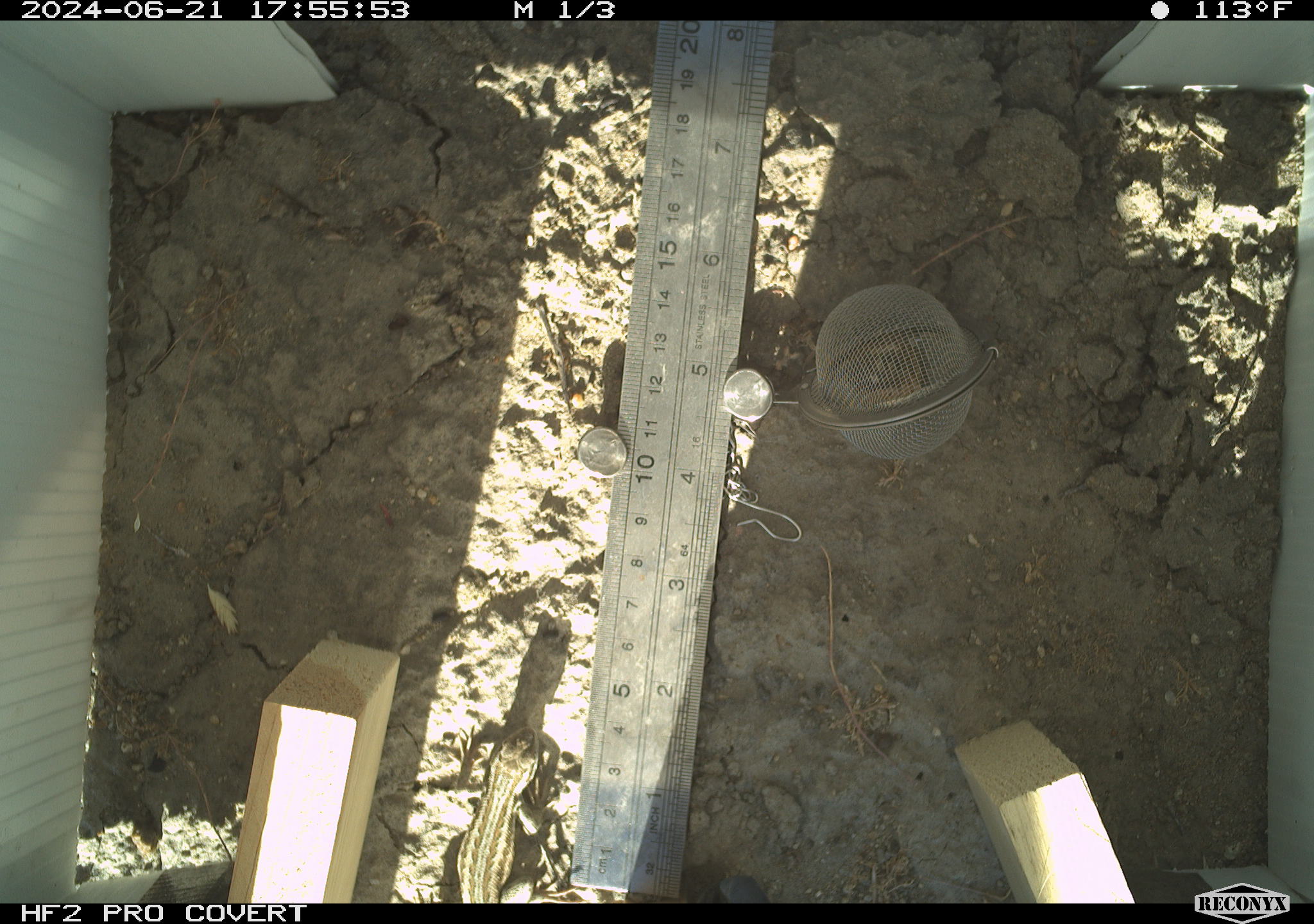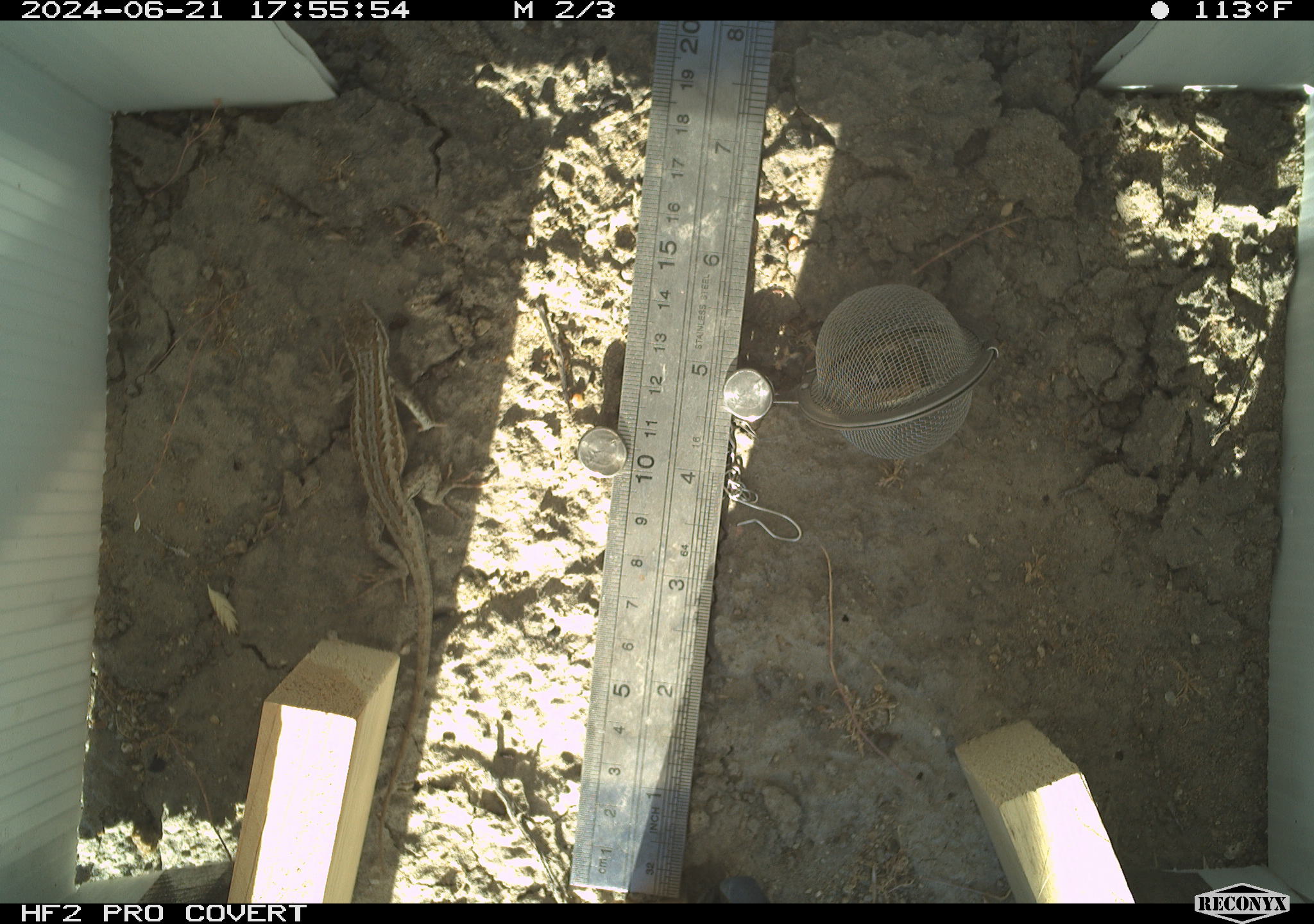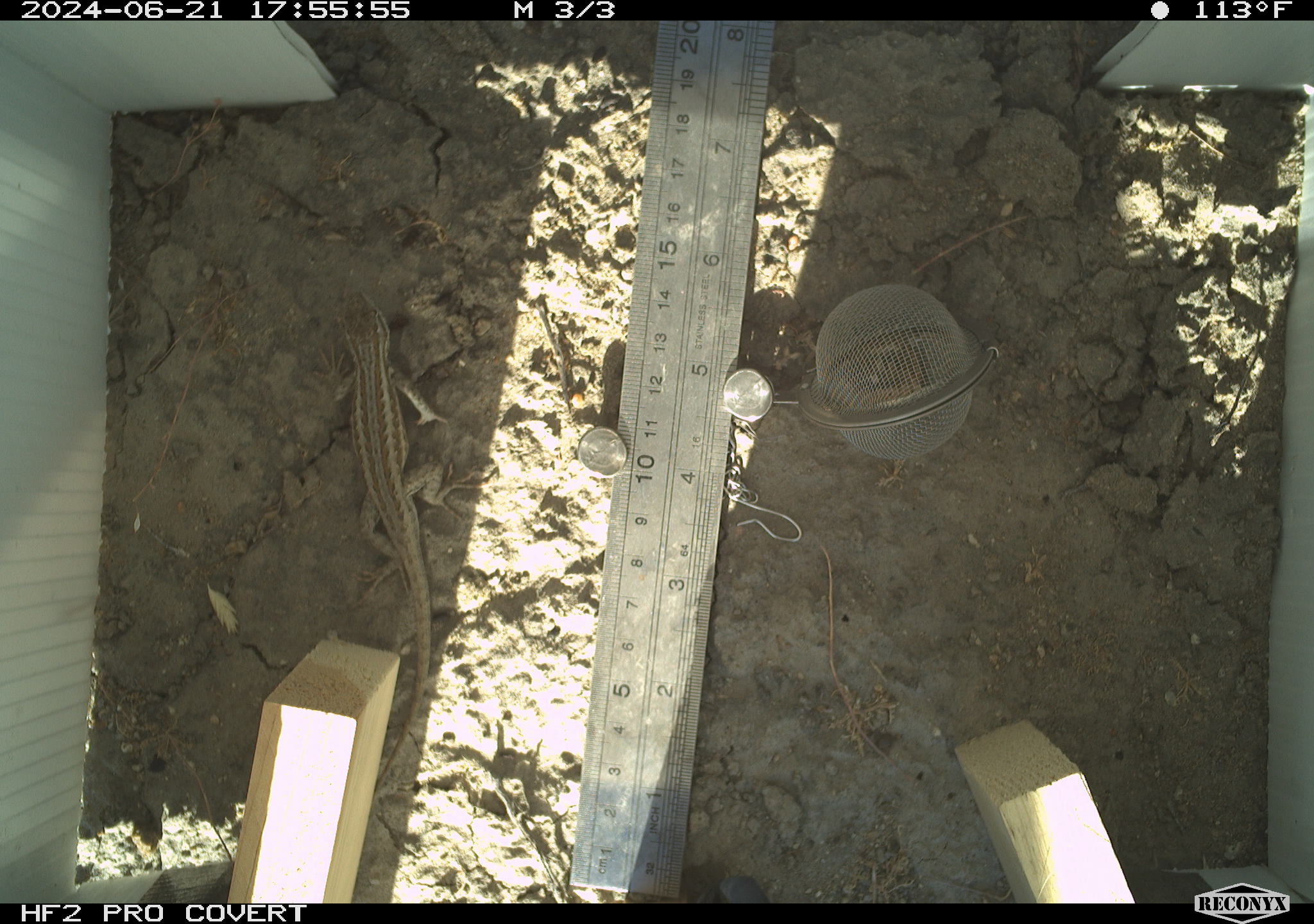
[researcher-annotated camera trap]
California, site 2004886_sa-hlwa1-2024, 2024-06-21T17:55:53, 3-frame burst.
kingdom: Animalia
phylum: Chordata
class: Reptilia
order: Squamata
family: Phrynosomatidae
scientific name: Phrynosomatidae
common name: phrynosomatid lizards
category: phrynosomatidae family